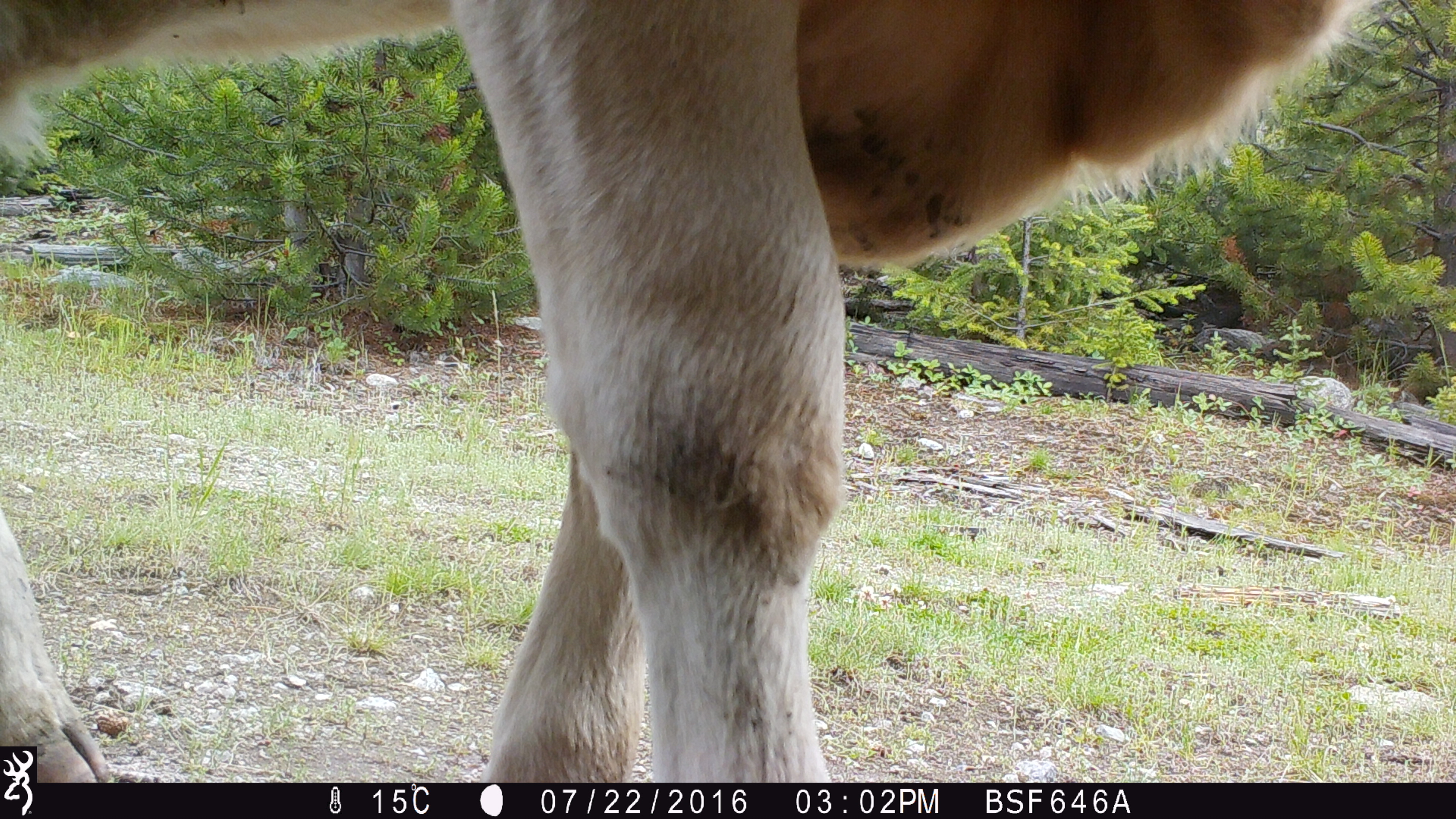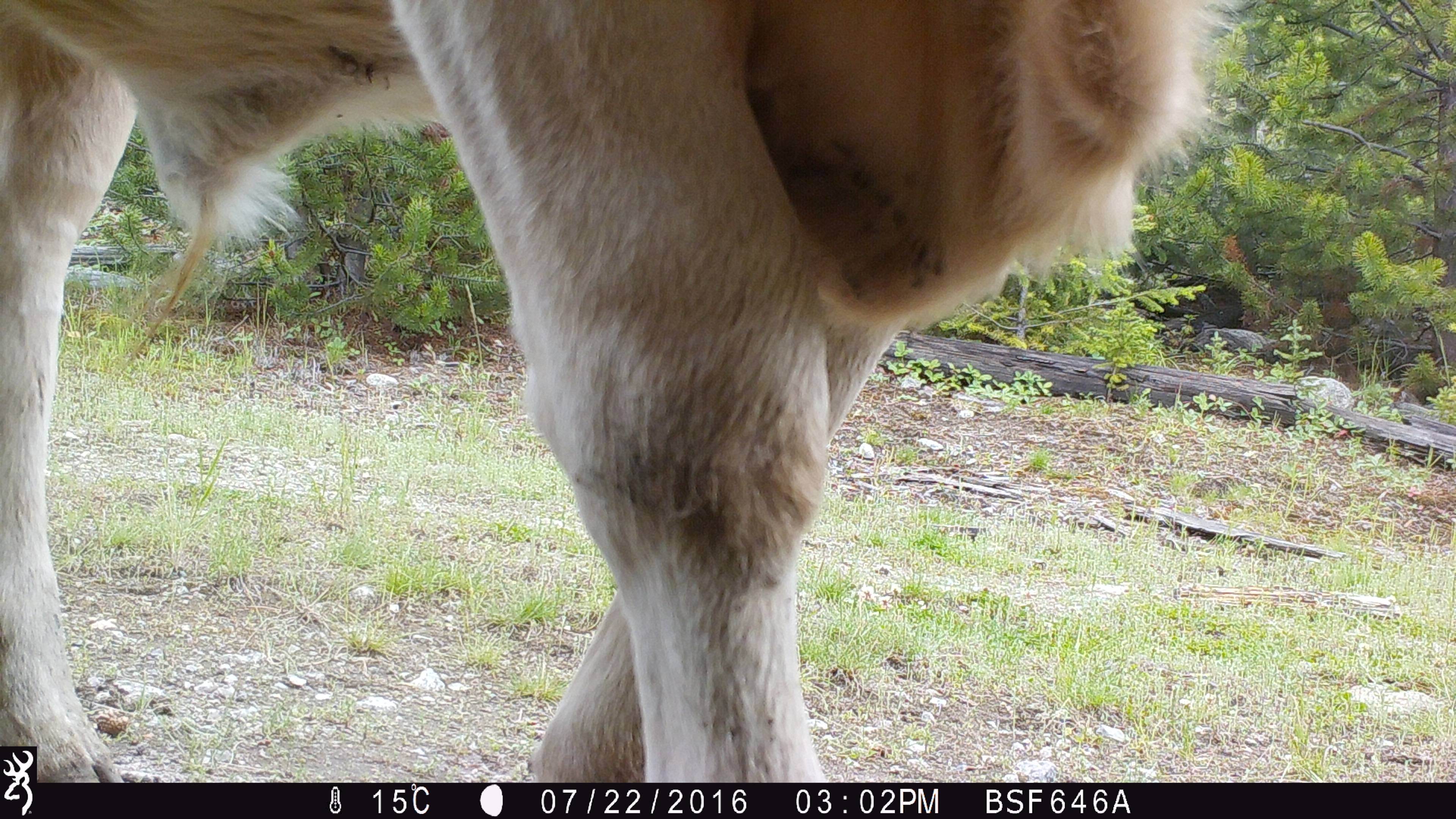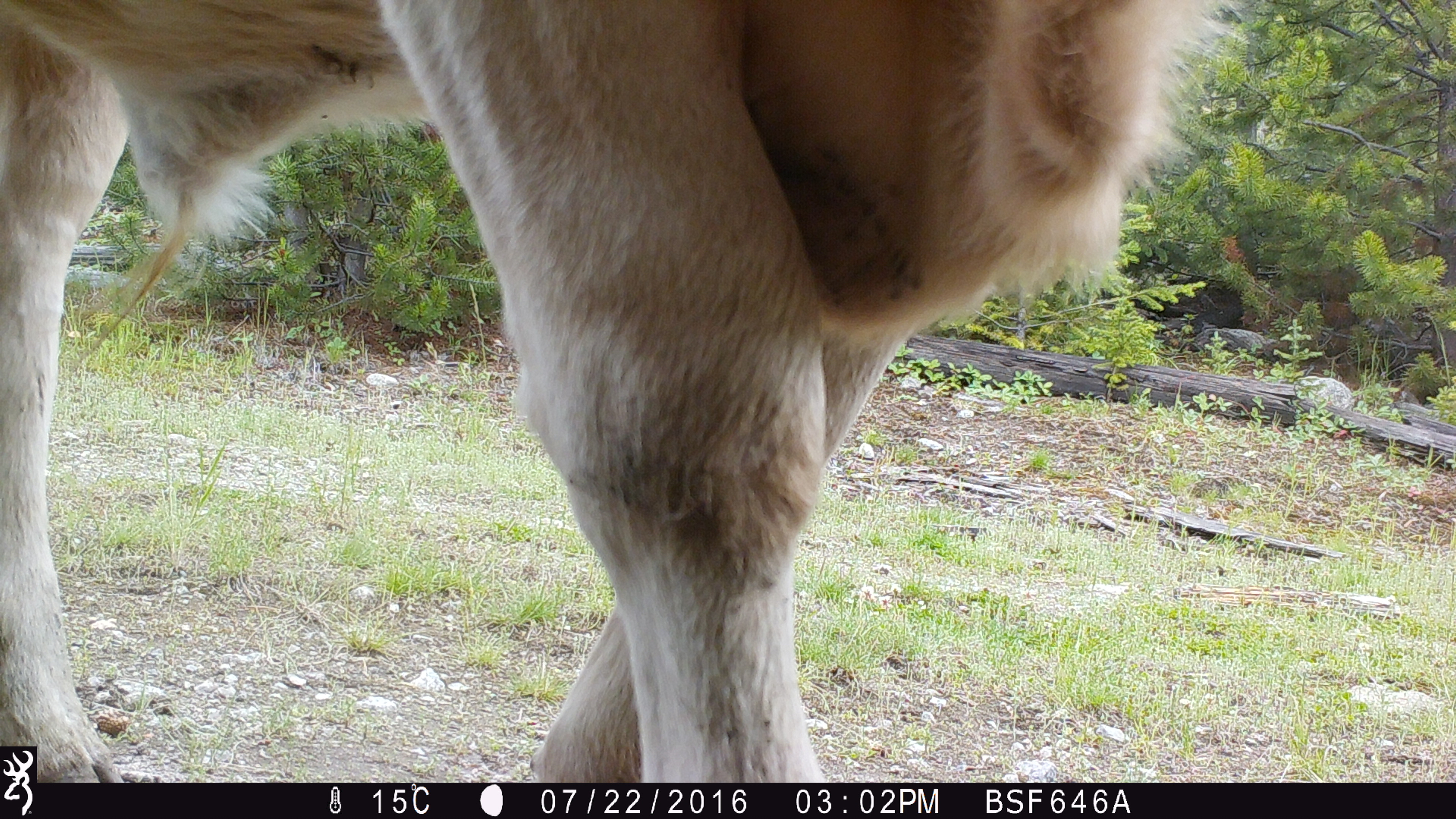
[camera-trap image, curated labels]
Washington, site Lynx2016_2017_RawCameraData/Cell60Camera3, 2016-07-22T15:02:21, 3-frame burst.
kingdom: Animalia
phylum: Chordata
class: Mammalia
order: Artiodactyla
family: Bovidae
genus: Bos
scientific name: Bos taurus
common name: domestic cattle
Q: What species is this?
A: Domestic cattle (Bos taurus).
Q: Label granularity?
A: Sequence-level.